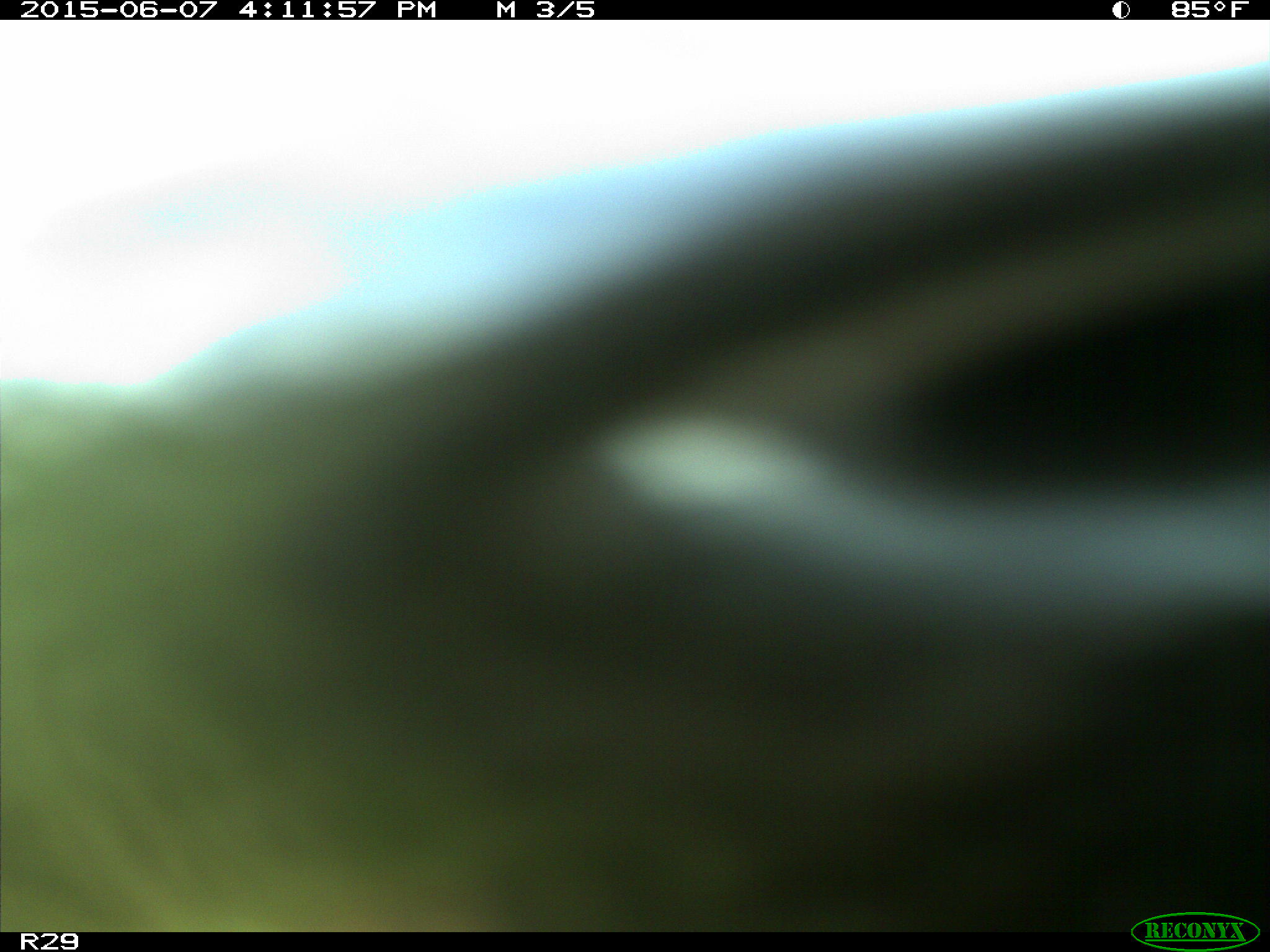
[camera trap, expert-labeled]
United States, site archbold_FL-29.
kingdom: Animalia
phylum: Chordata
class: Mammalia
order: Artiodactyla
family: Bovidae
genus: Bos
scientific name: Bos taurus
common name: domestic cow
Bos taurus (domestic cow).